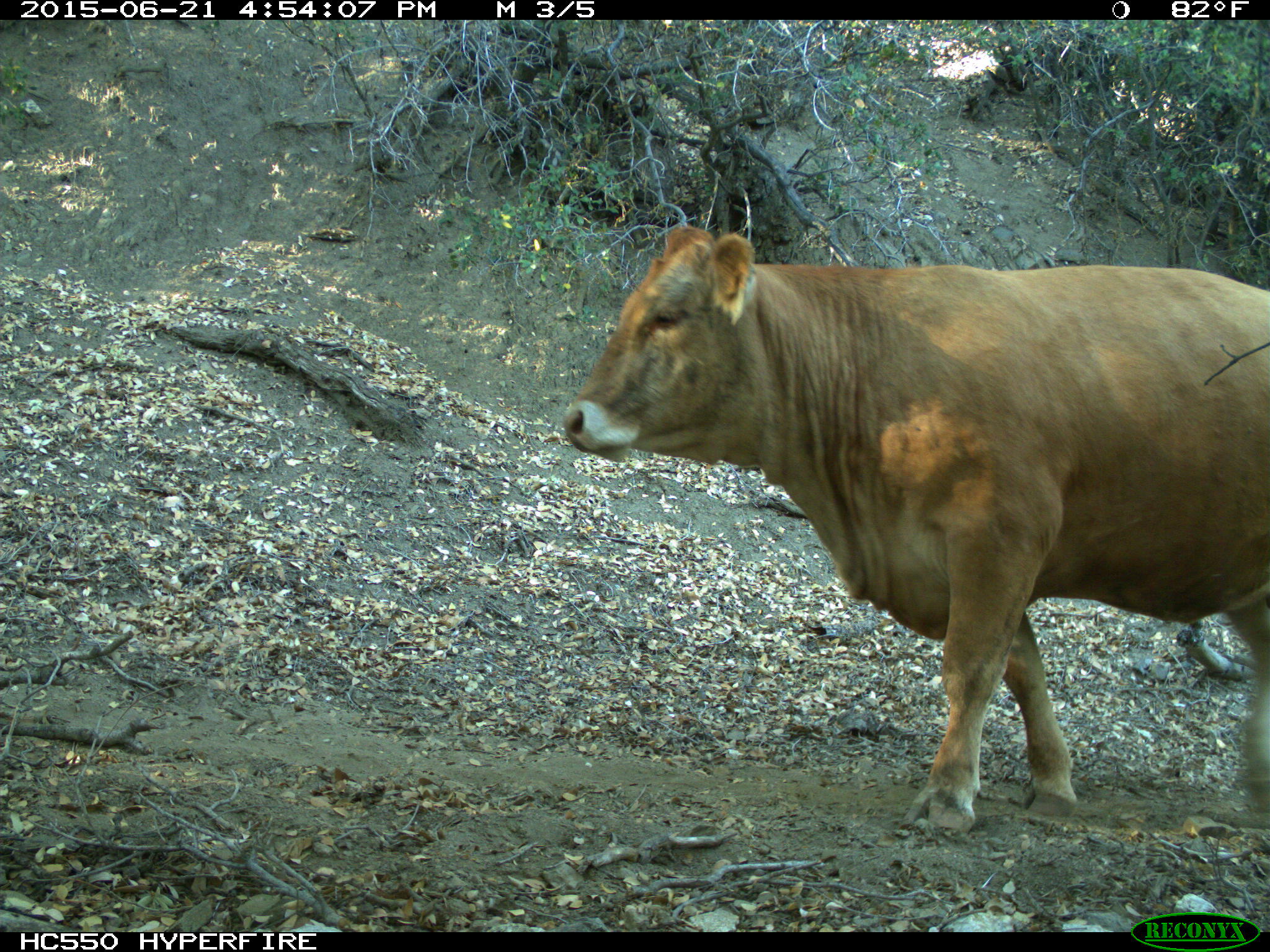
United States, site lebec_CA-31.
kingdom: Animalia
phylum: Chordata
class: Mammalia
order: Artiodactyla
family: Bovidae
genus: Bos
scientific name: Bos taurus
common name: domestic cow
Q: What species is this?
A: Bos taurus (domestic cow).